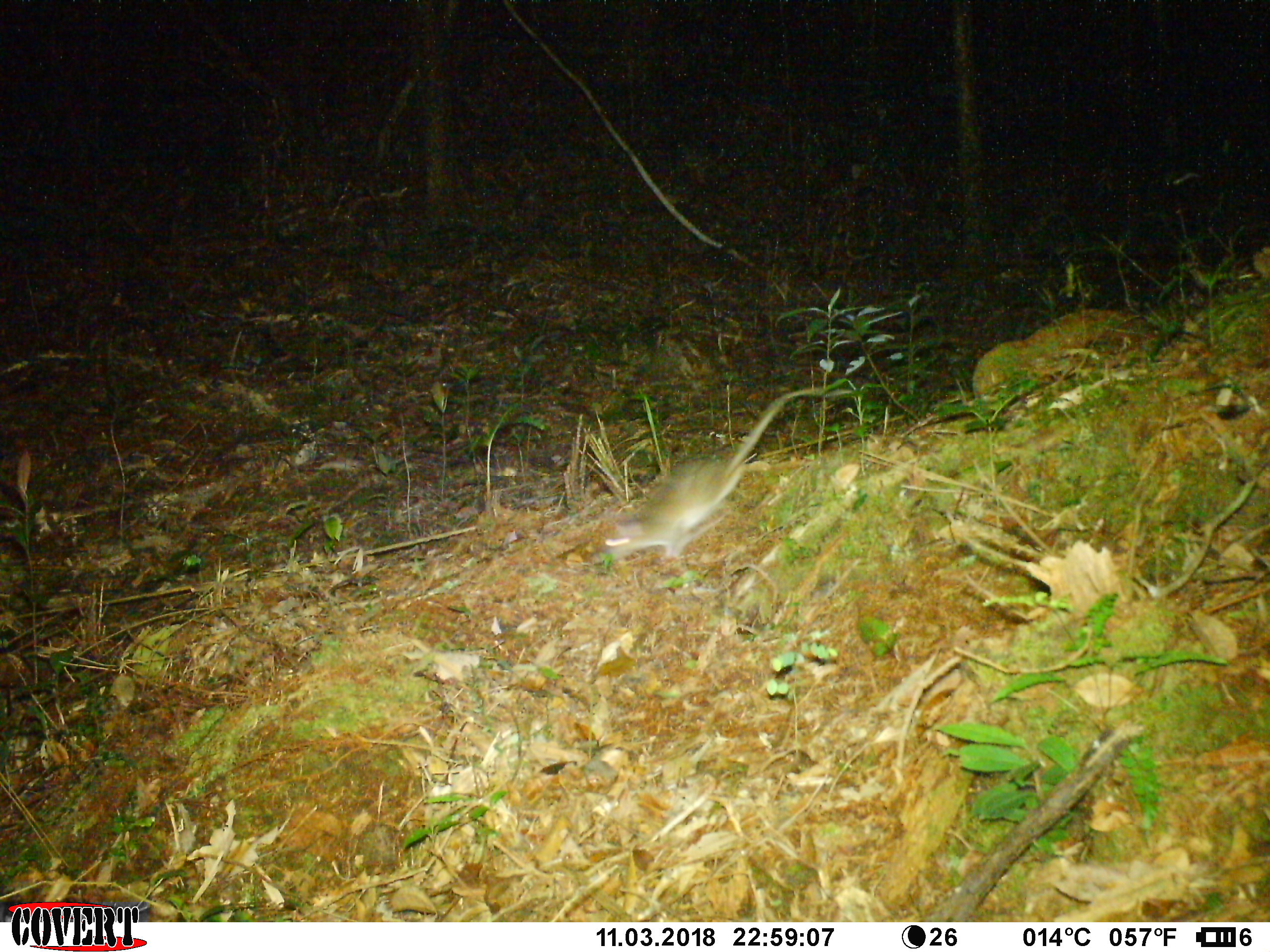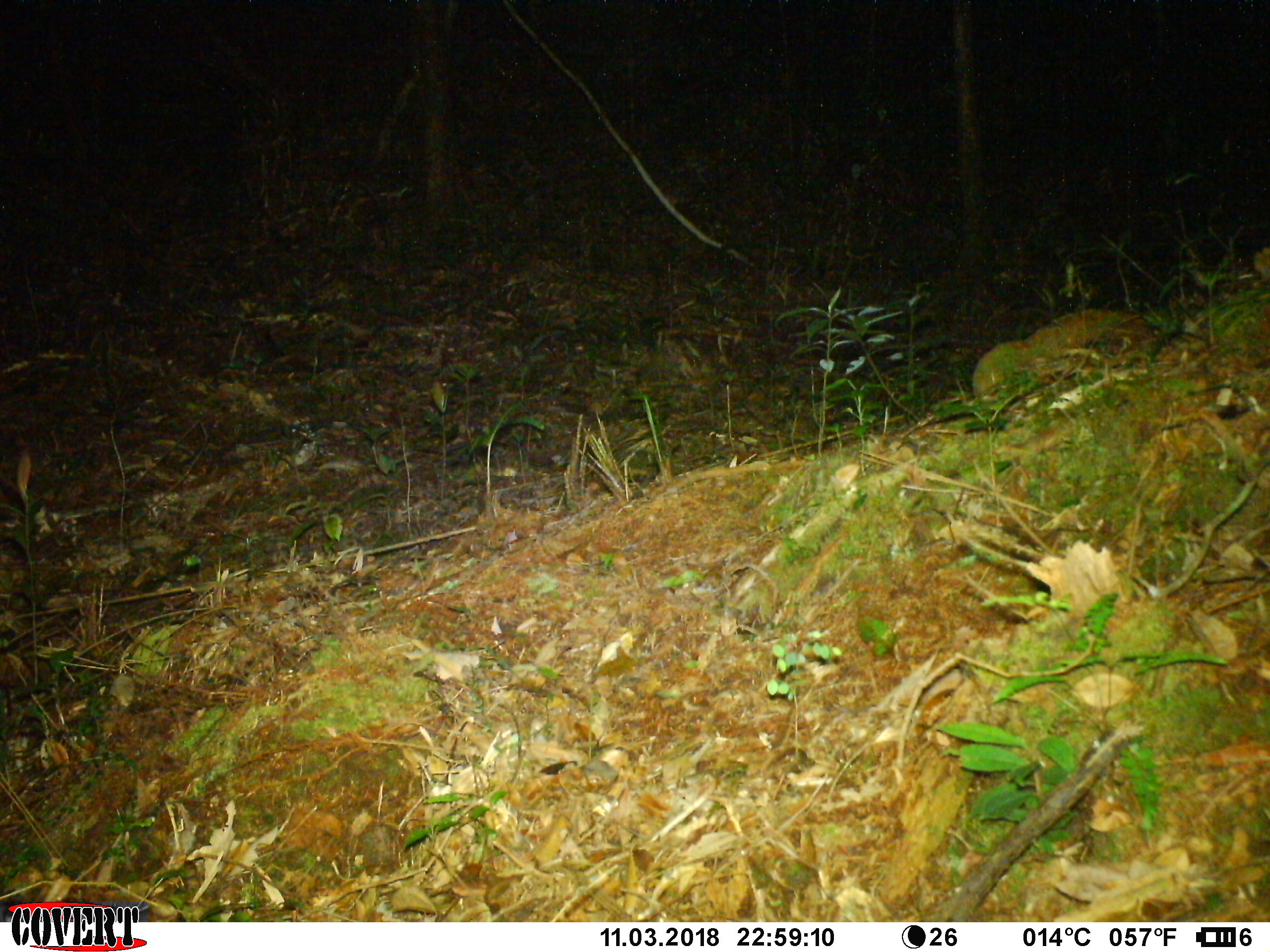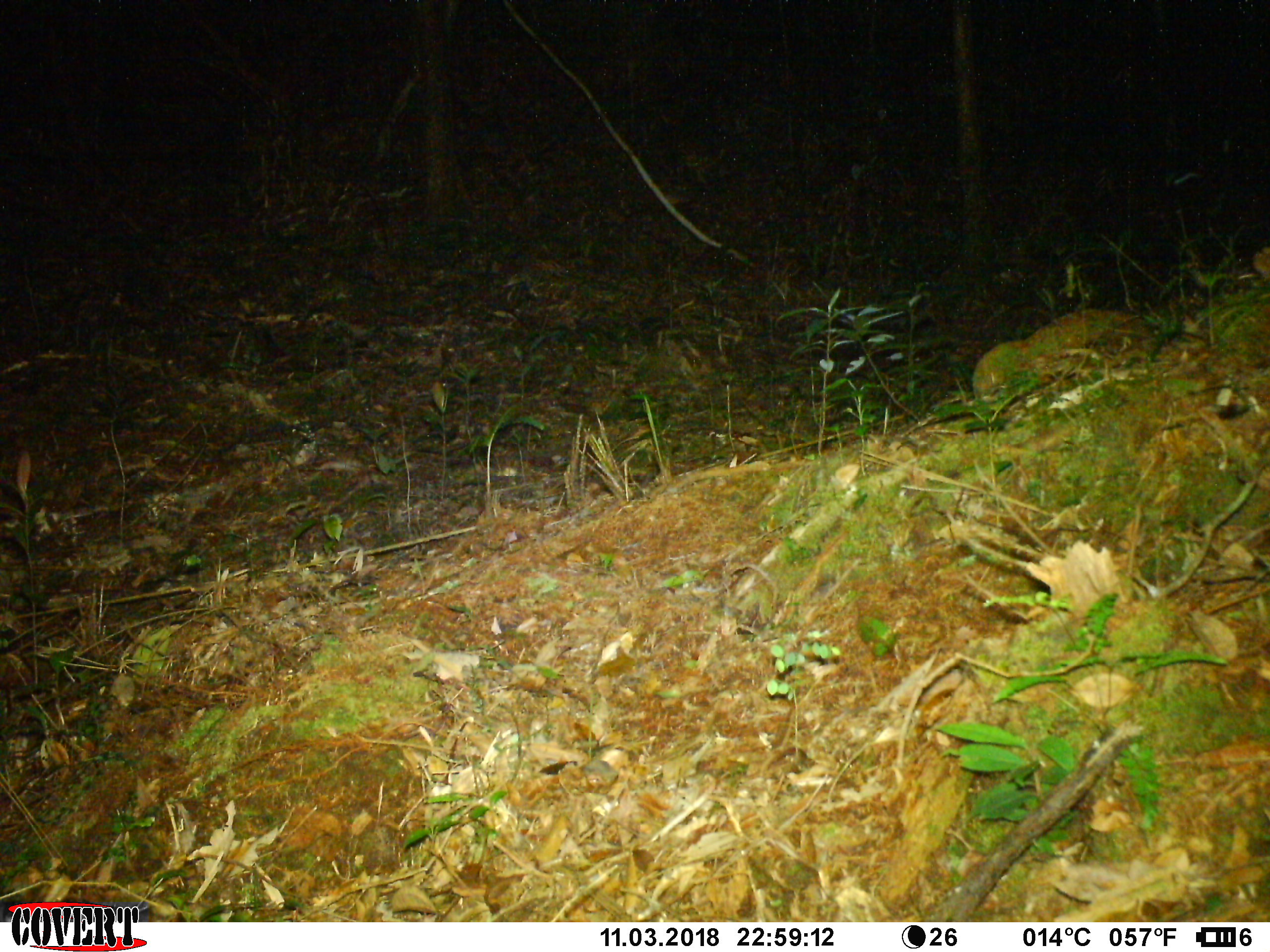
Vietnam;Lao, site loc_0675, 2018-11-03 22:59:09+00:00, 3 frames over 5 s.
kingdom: Animalia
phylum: Chordata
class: Mammalia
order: Rodentia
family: Muridae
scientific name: Muridae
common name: old-world mice and rats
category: unidentified murid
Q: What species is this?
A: Unidentified murid (old-world mice and rats) (Muridae).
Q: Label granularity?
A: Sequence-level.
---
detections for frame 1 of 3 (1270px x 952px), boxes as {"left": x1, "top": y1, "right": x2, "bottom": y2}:
unidentified murid: {"left": 583, "top": 382, "right": 854, "bottom": 562}